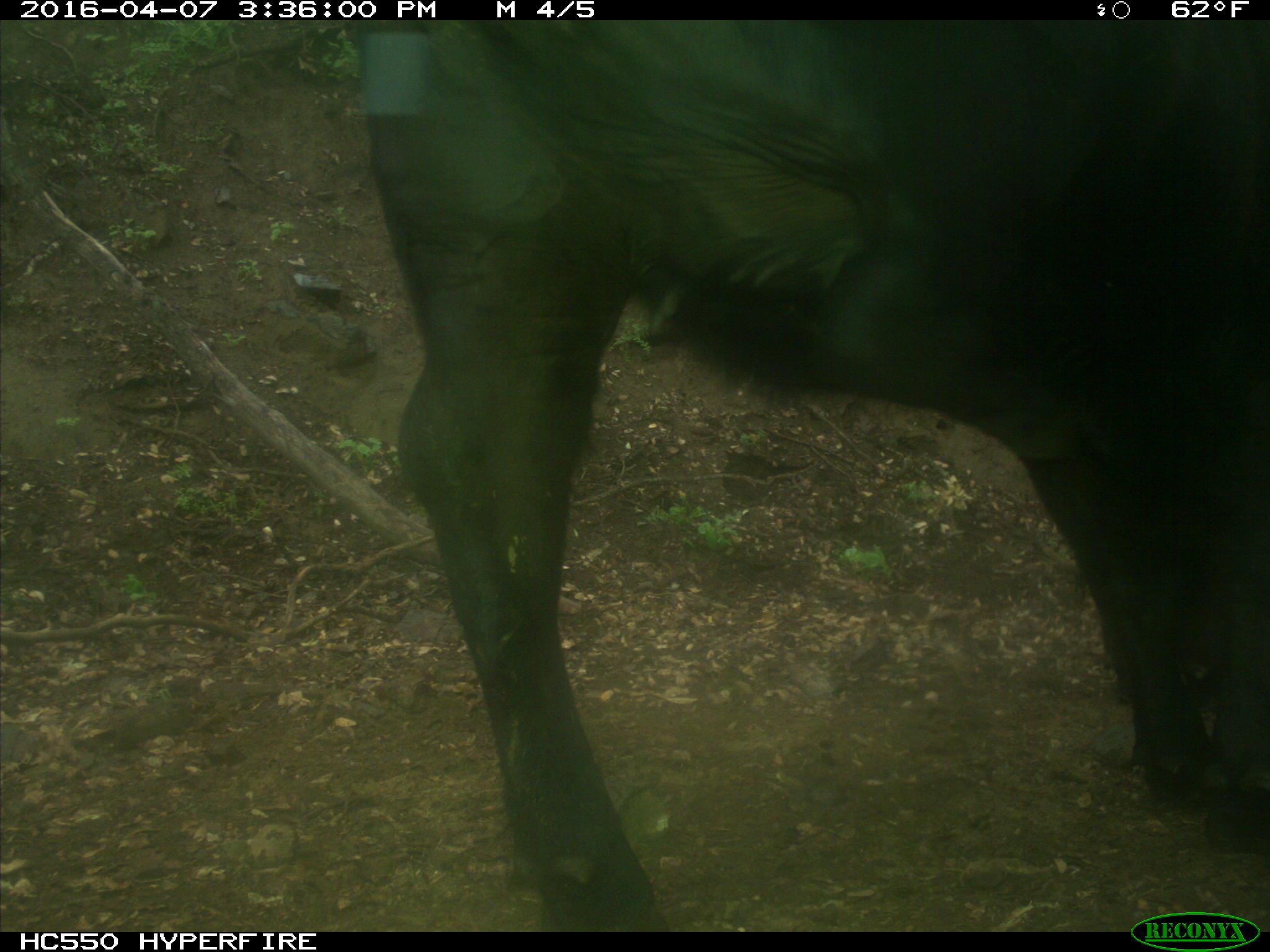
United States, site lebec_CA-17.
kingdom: Animalia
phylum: Chordata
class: Mammalia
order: Artiodactyla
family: Bovidae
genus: Bos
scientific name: Bos taurus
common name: domestic cow